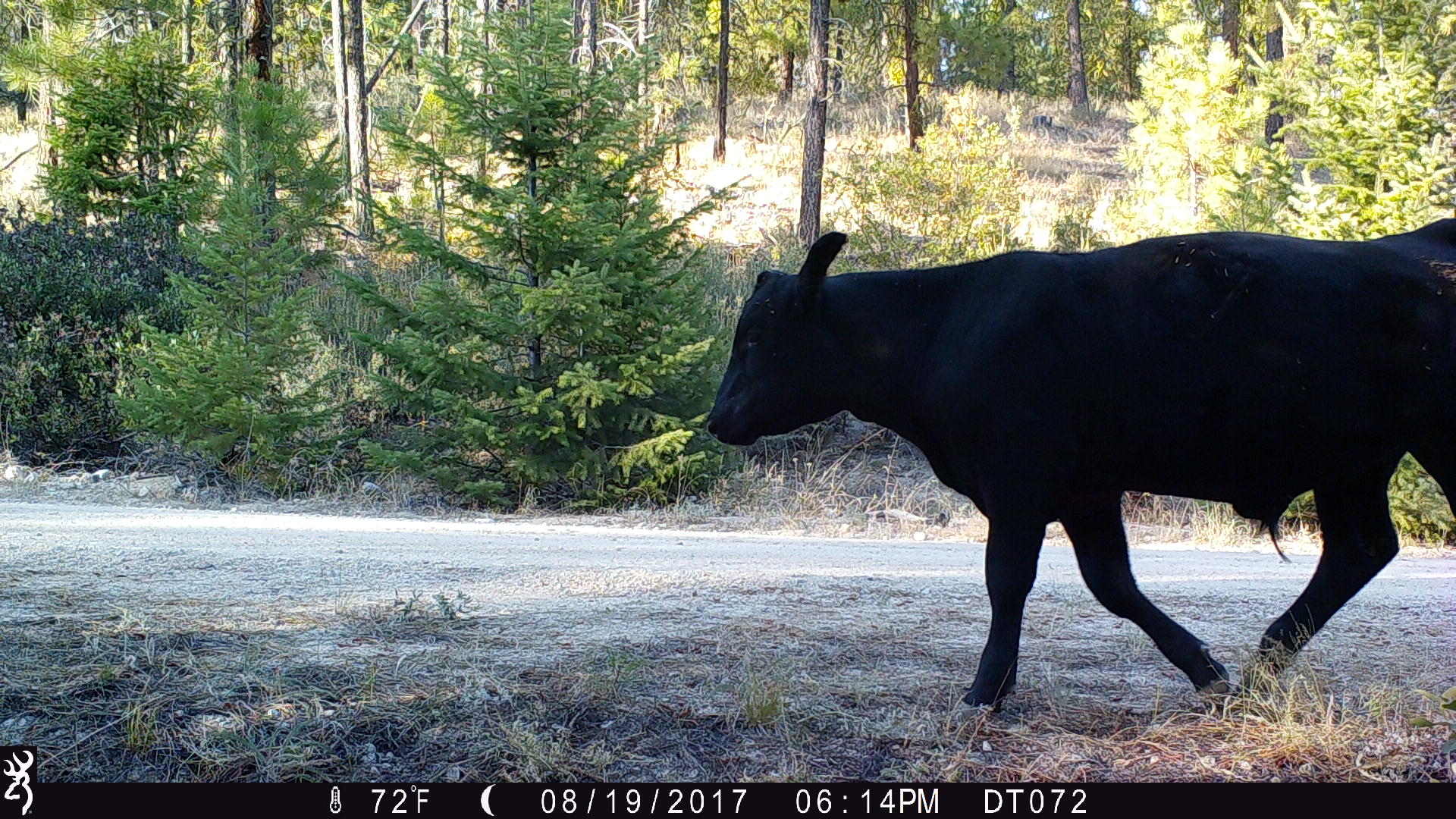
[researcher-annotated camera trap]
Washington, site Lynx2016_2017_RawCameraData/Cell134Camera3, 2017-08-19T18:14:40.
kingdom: Animalia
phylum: Chordata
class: Mammalia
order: Artiodactyla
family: Bovidae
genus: Bos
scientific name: Bos taurus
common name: domestic cattle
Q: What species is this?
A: Domestic cattle (Bos taurus).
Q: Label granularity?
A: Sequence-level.